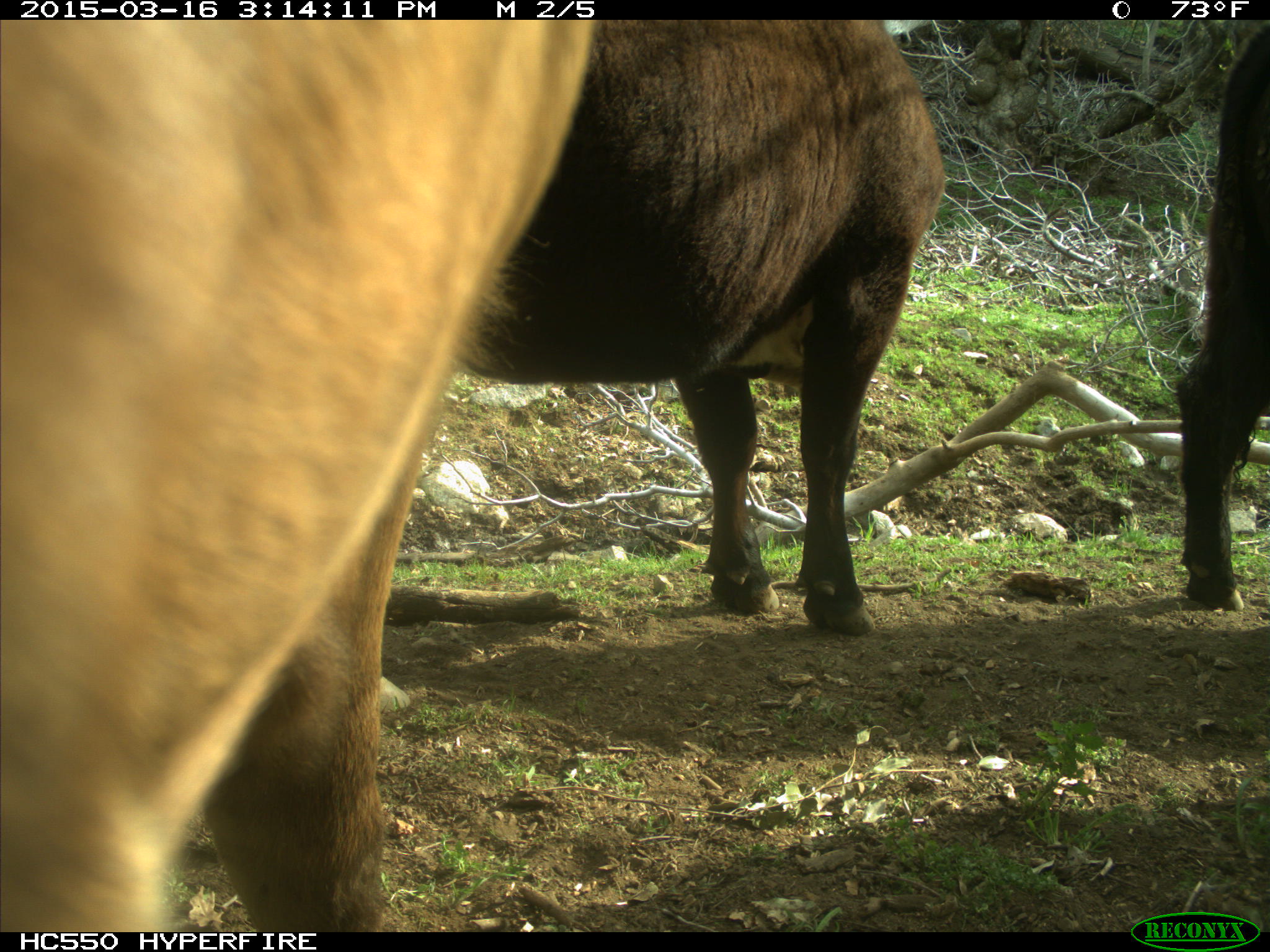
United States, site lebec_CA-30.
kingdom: Animalia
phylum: Chordata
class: Mammalia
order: Artiodactyla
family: Bovidae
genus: Bos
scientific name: Bos taurus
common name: domestic cow